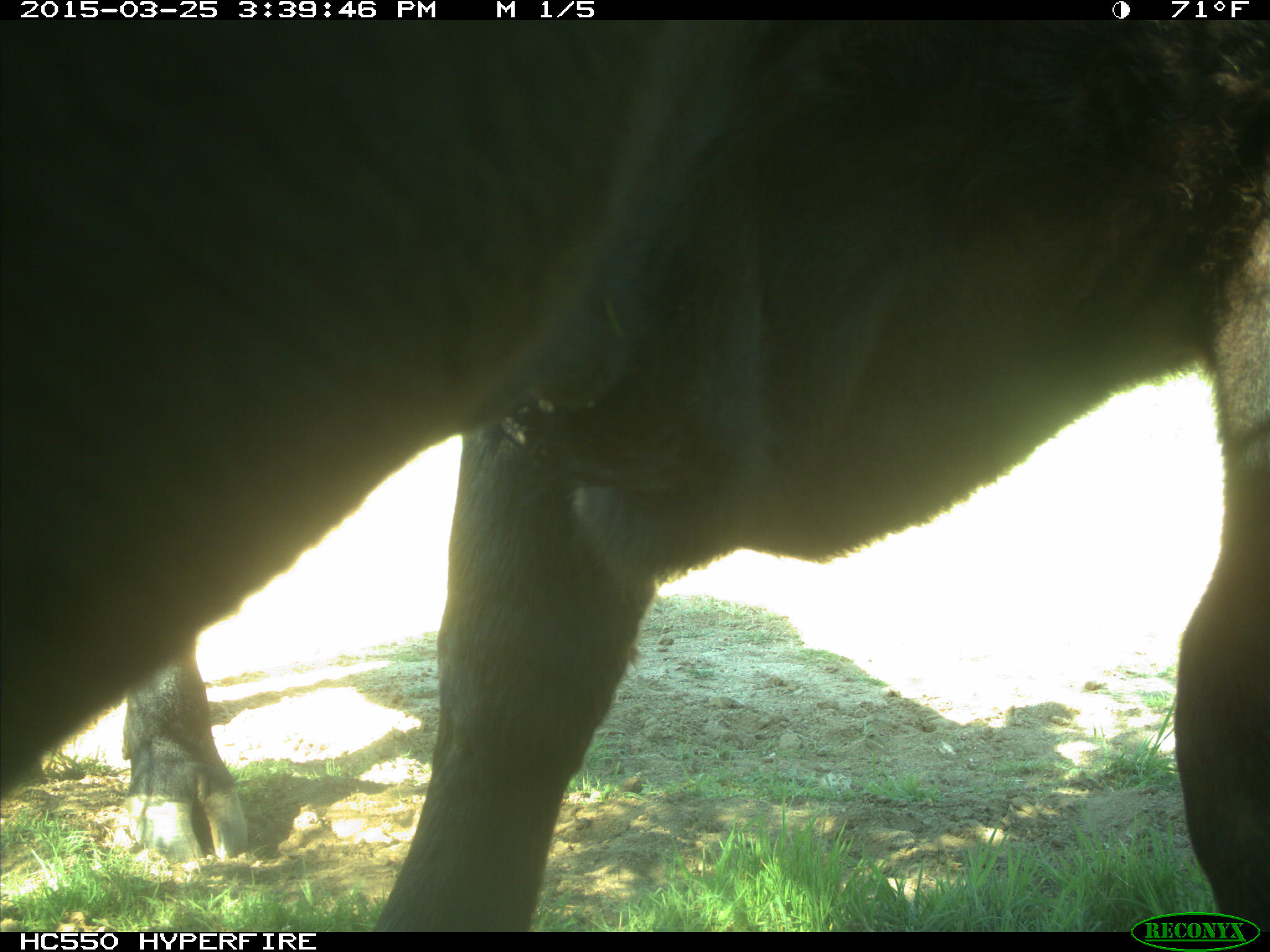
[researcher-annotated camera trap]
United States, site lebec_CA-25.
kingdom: Animalia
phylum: Chordata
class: Mammalia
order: Artiodactyla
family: Bovidae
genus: Bos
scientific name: Bos taurus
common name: domestic cow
Bos taurus (domestic cow).